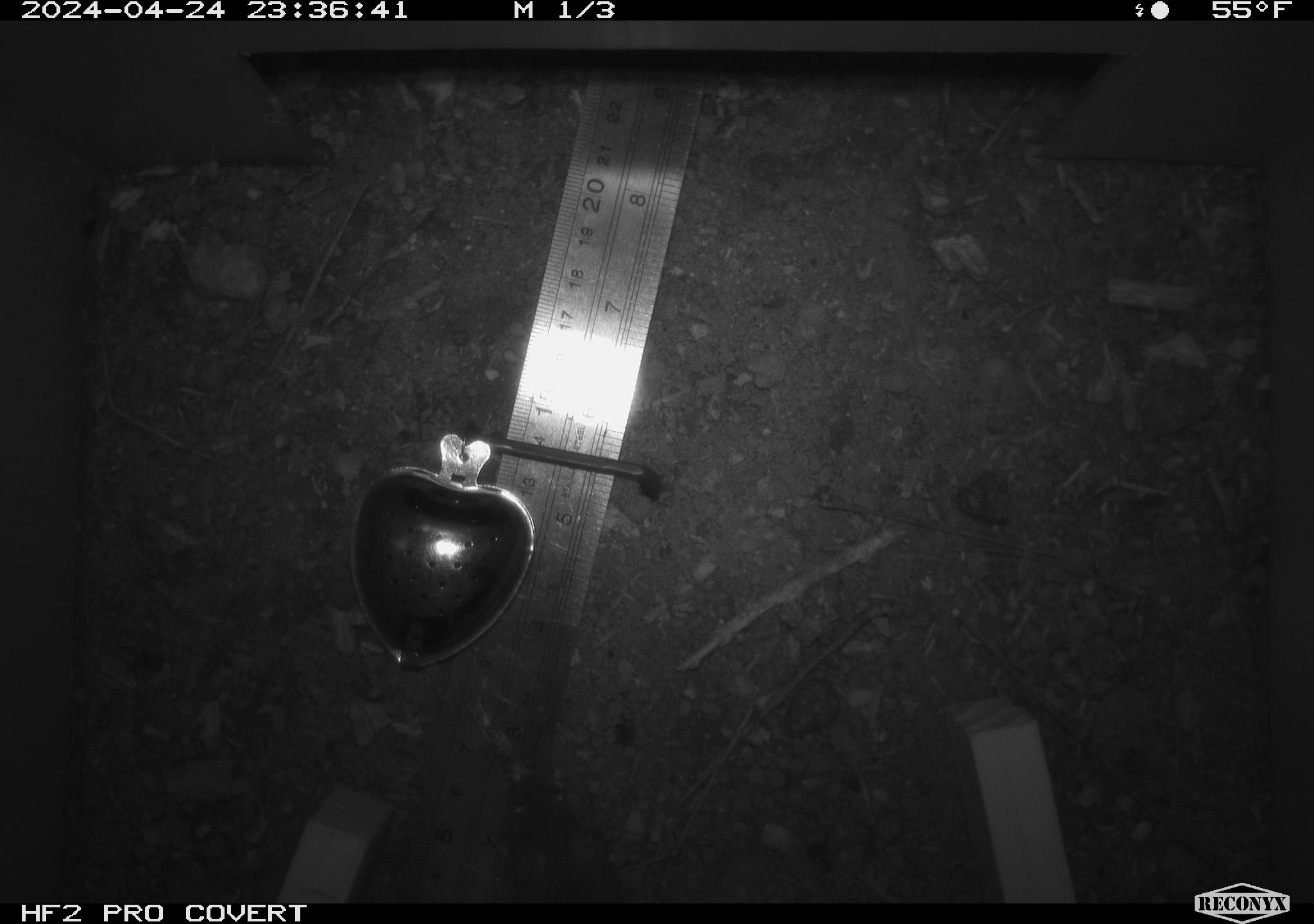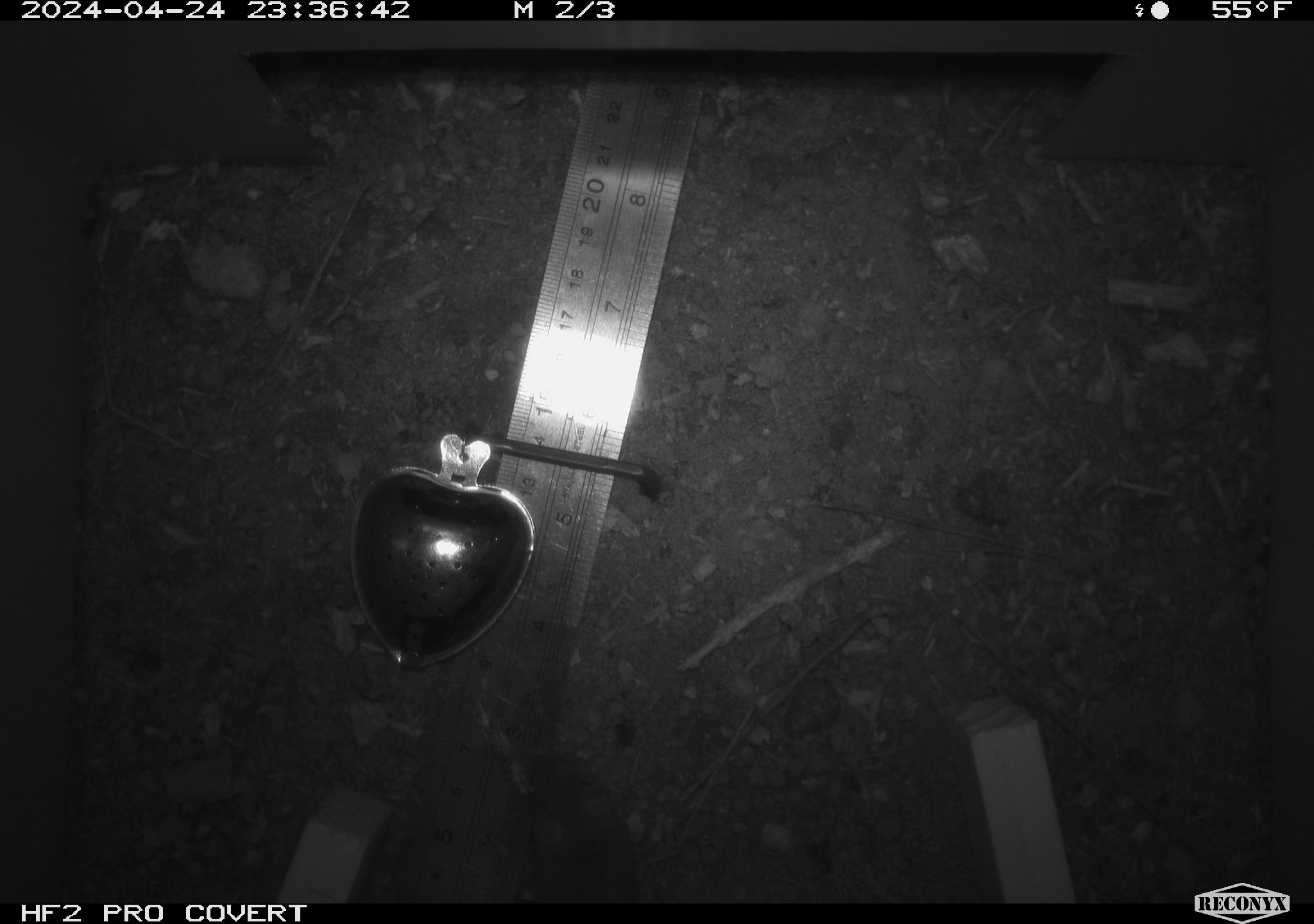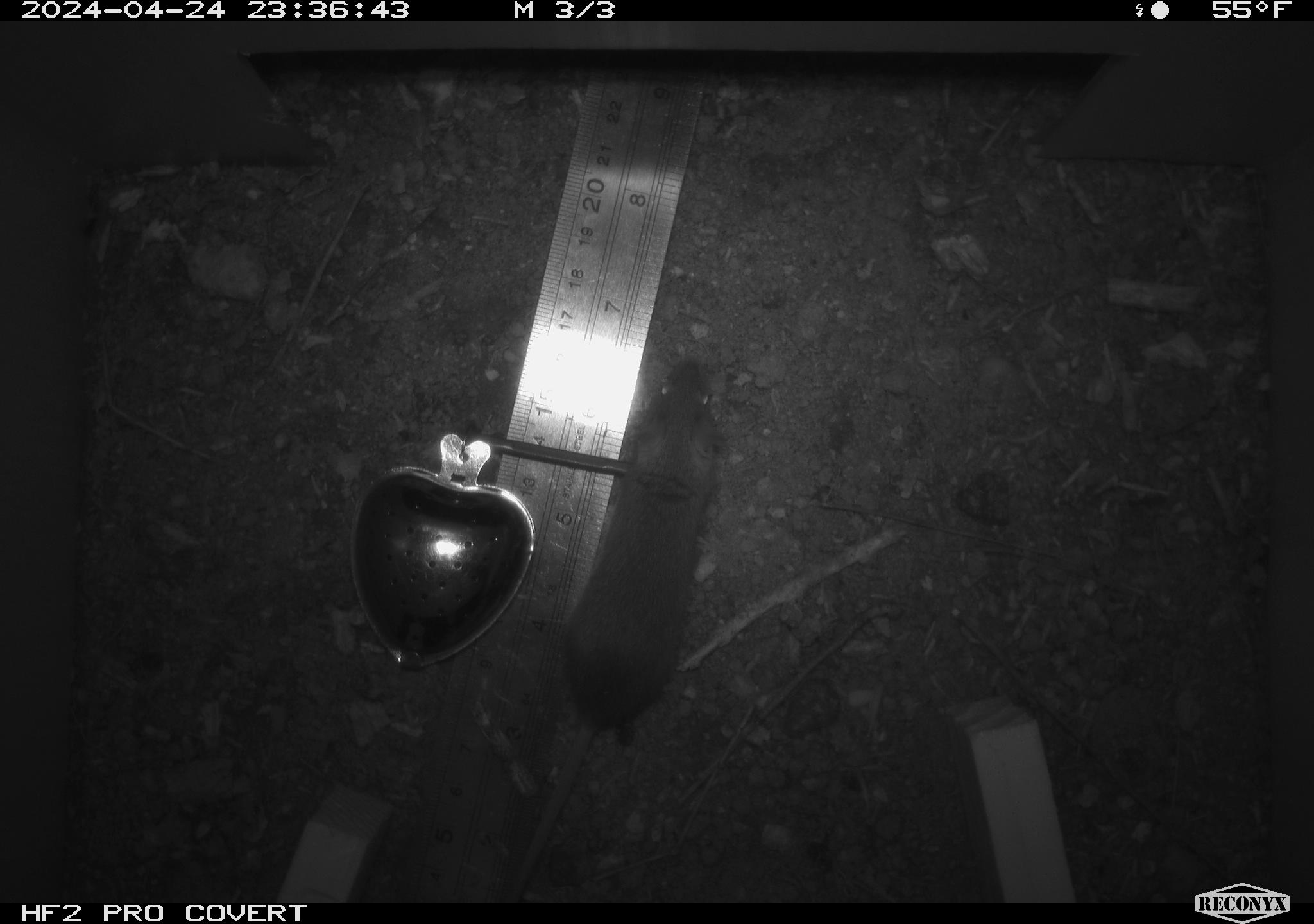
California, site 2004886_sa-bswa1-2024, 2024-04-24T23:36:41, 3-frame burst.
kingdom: Animalia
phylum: Chordata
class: Mammalia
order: Rodentia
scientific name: Rodentia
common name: mouse species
Mouse species (Rodentia).